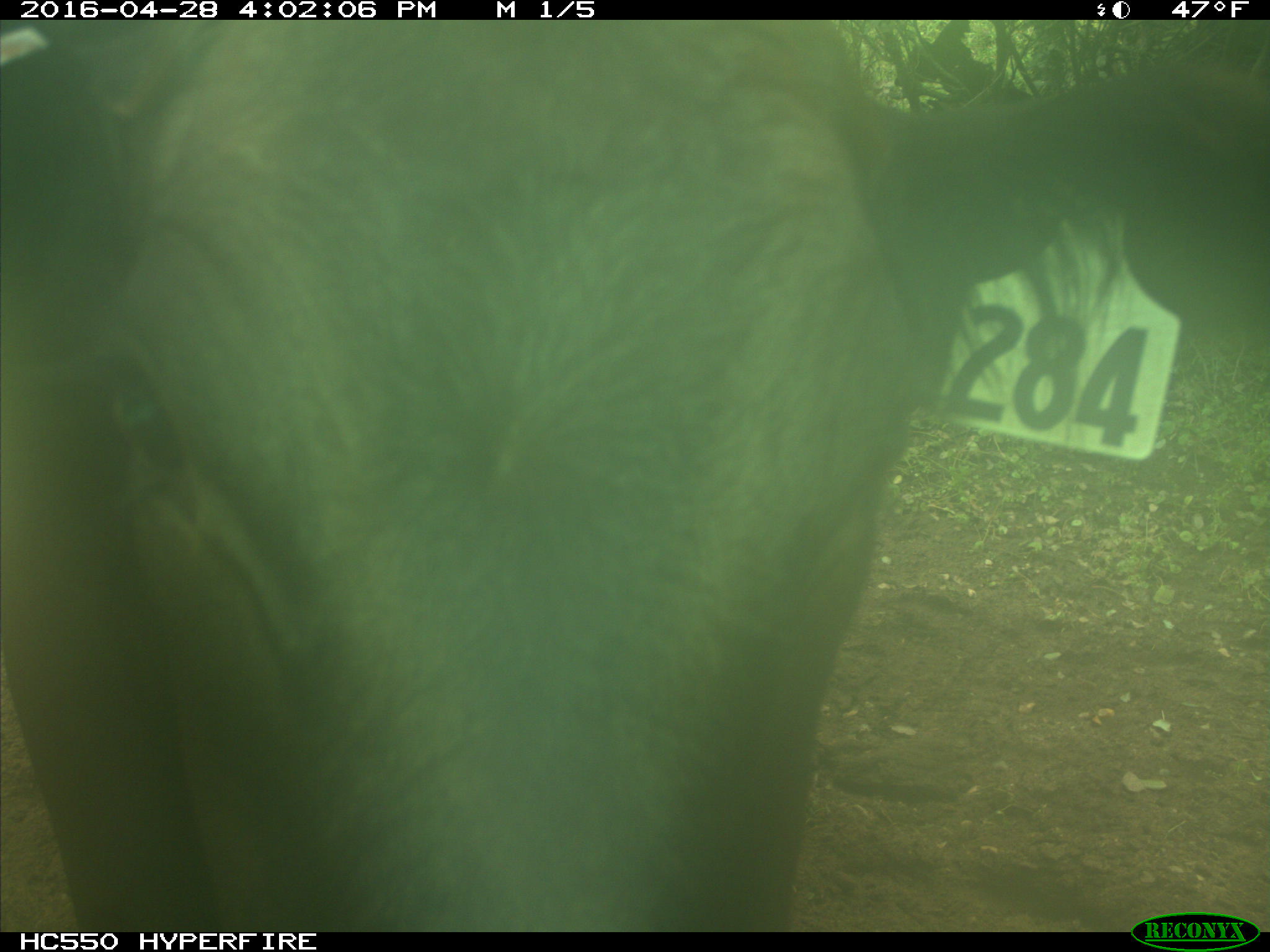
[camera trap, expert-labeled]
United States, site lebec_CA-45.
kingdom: Animalia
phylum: Chordata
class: Mammalia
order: Artiodactyla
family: Bovidae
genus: Bos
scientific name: Bos taurus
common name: domestic cow